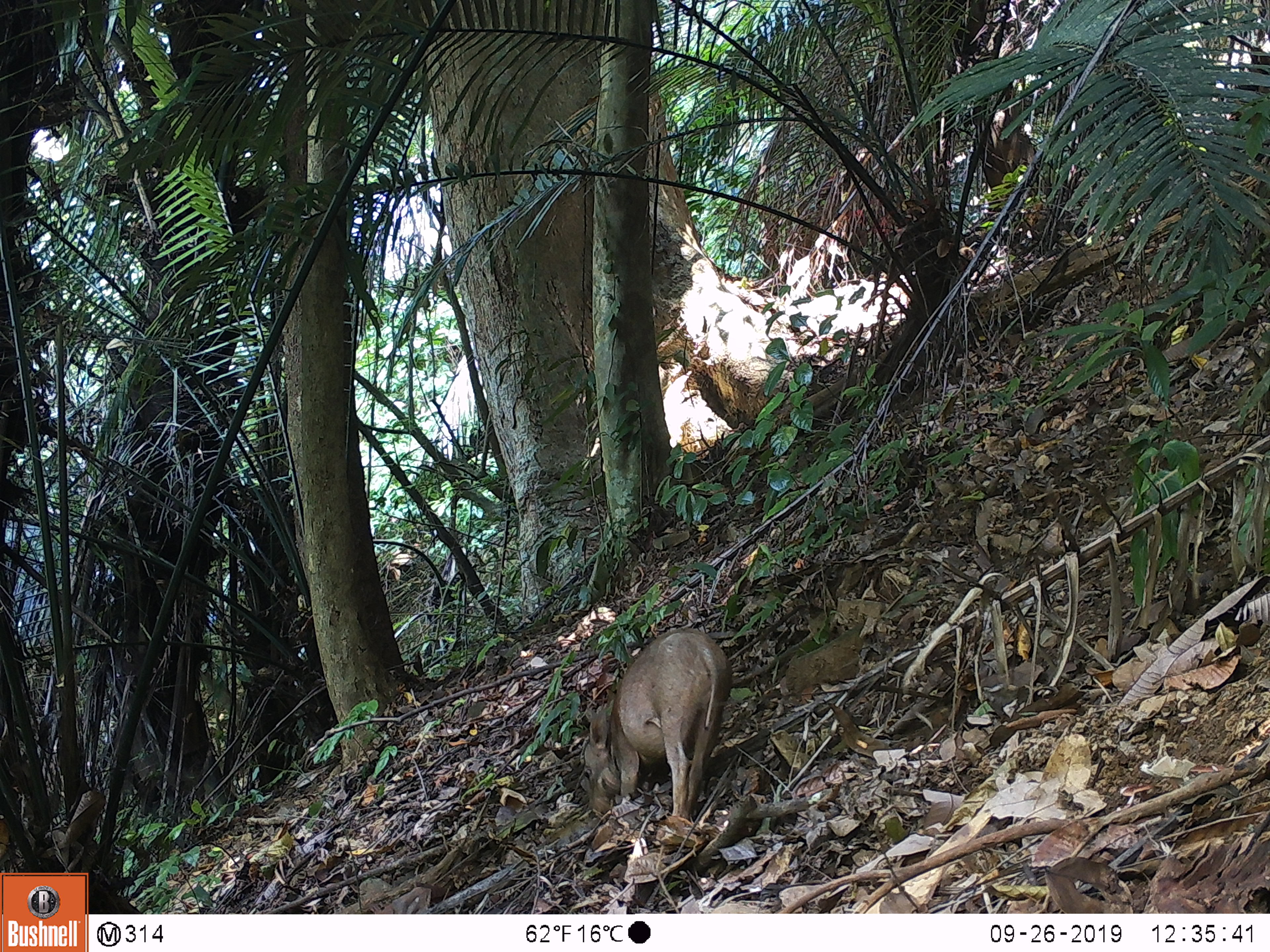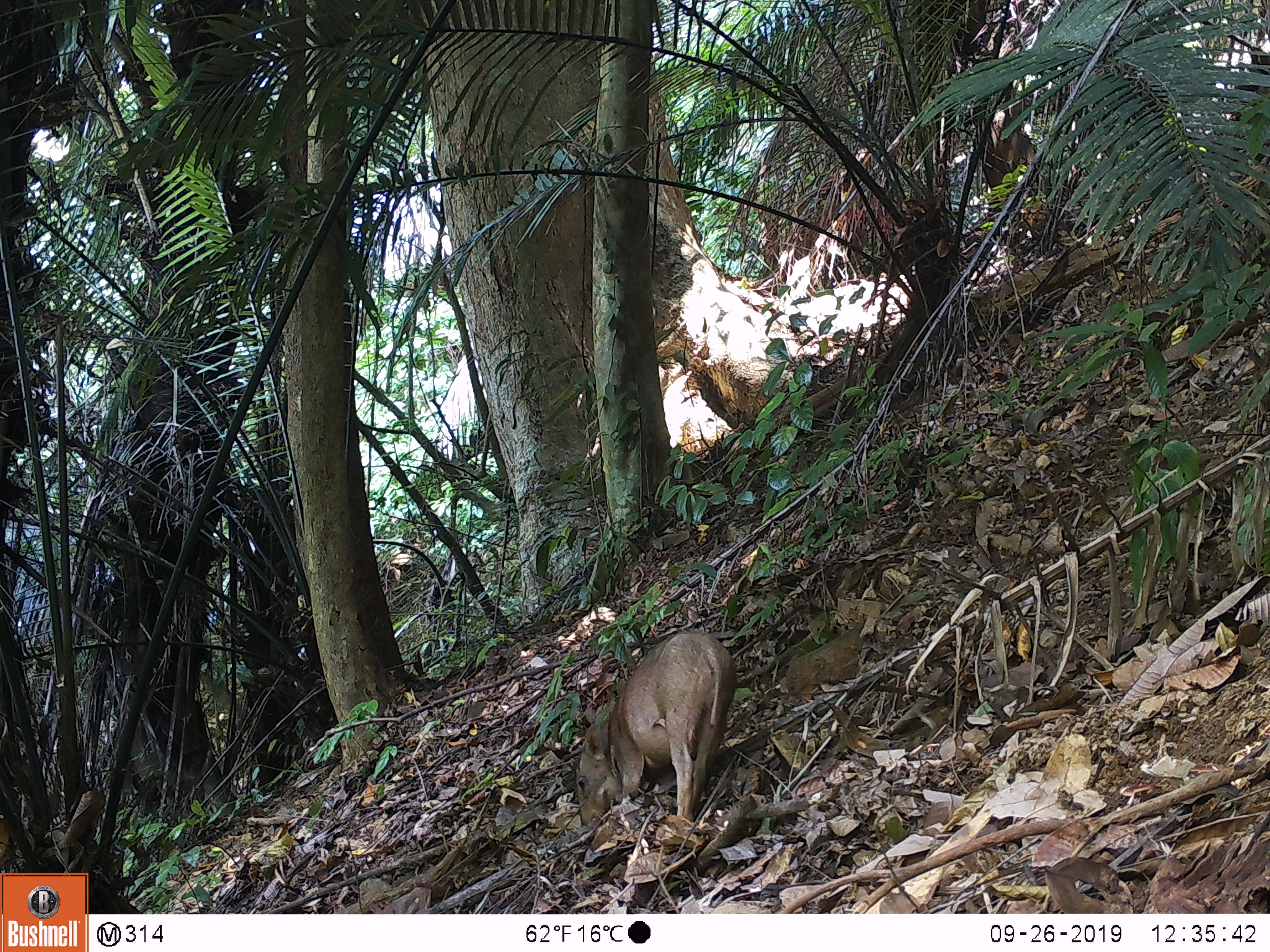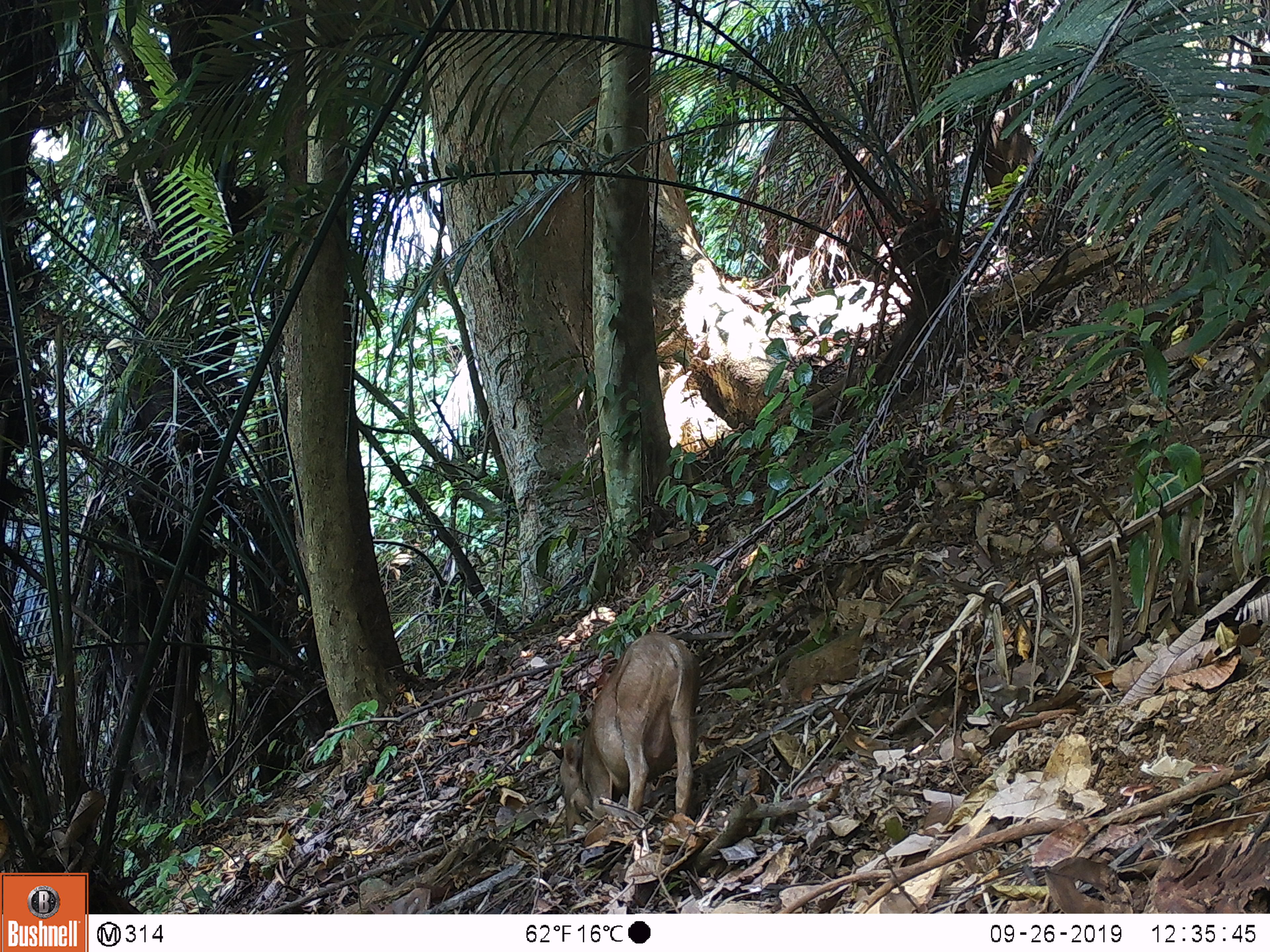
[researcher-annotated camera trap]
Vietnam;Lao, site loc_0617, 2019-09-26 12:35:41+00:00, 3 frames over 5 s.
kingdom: Animalia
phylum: Chordata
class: Mammalia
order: Artiodactyla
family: Suidae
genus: Sus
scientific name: Sus scrofa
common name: eurasian wild pig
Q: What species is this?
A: Eurasian wild pig (Sus scrofa).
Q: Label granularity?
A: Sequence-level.